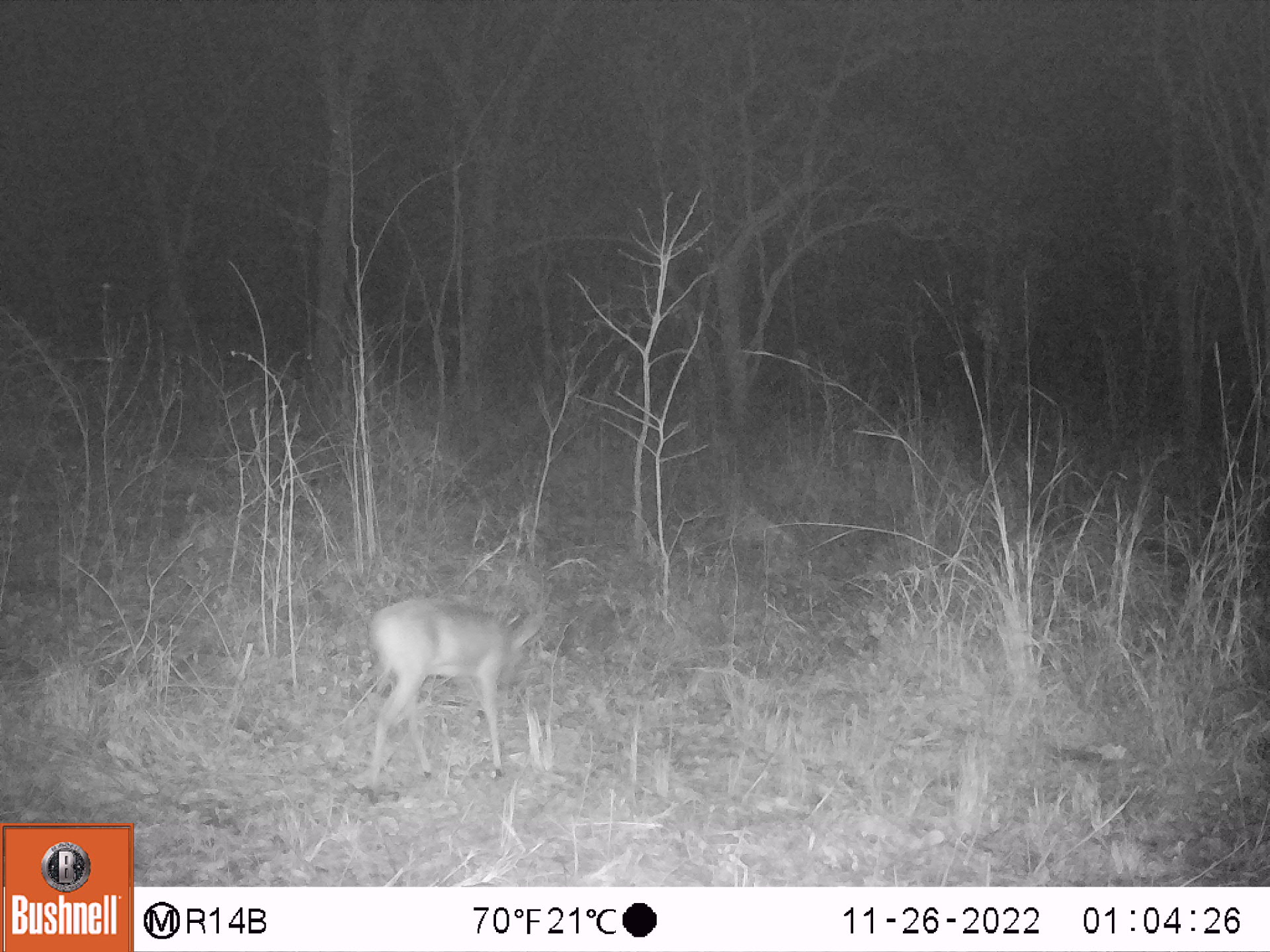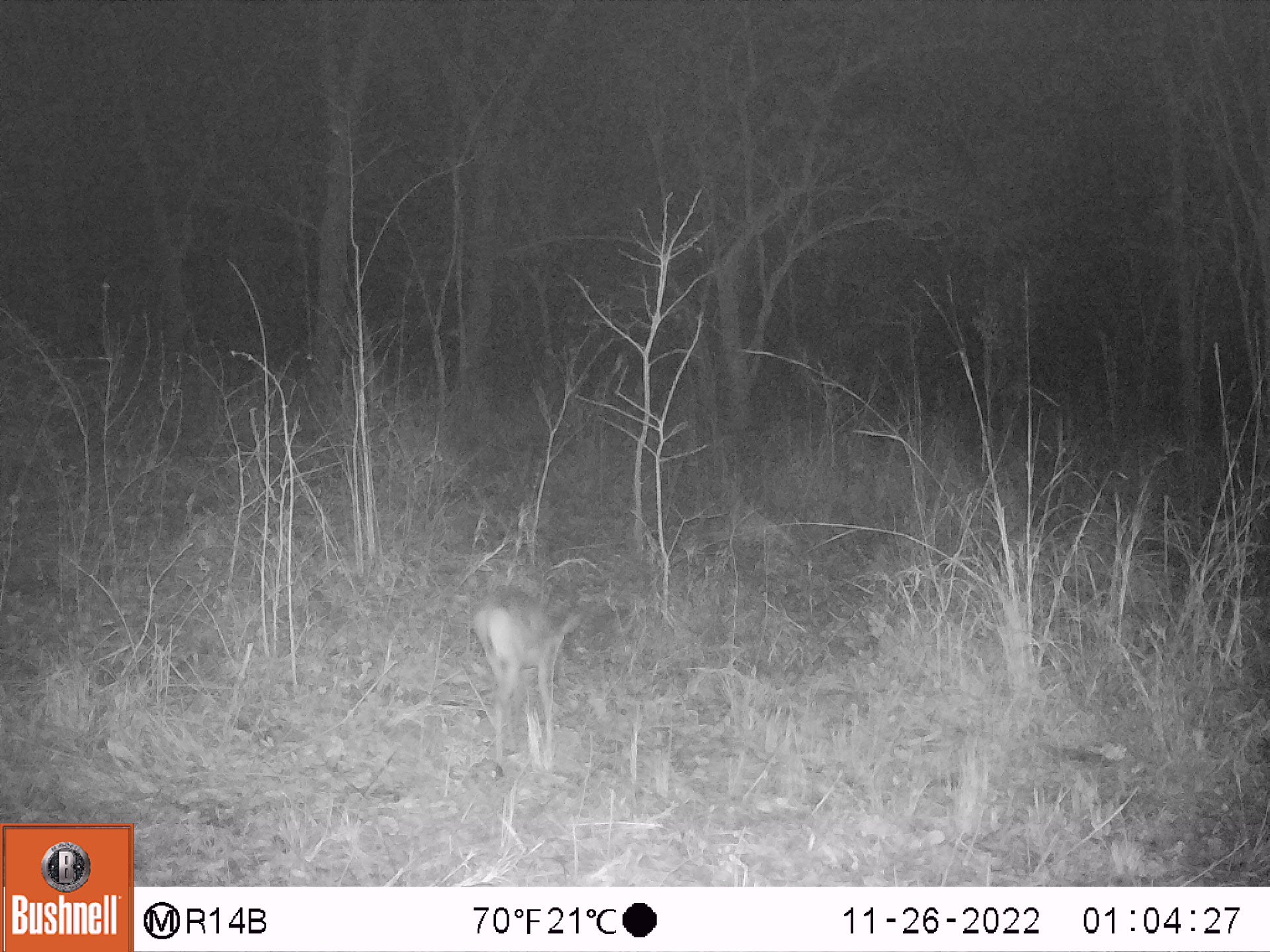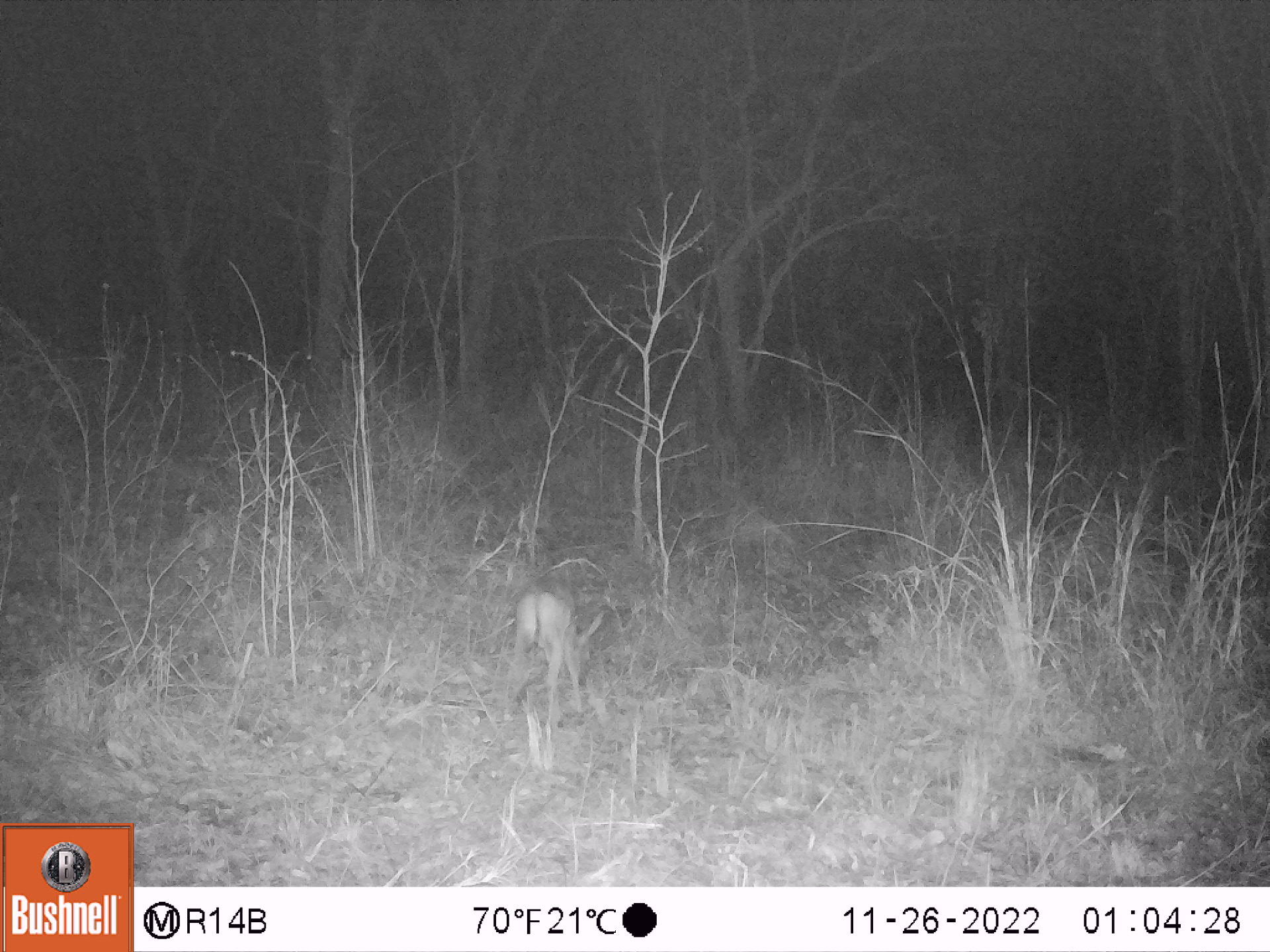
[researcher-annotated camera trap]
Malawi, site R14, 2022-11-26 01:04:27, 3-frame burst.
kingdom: Animalia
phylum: Chordata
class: Mammalia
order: Artiodactyla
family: Bovidae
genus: Sylvicapra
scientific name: Sylvicapra grimmia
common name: common duiker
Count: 1.